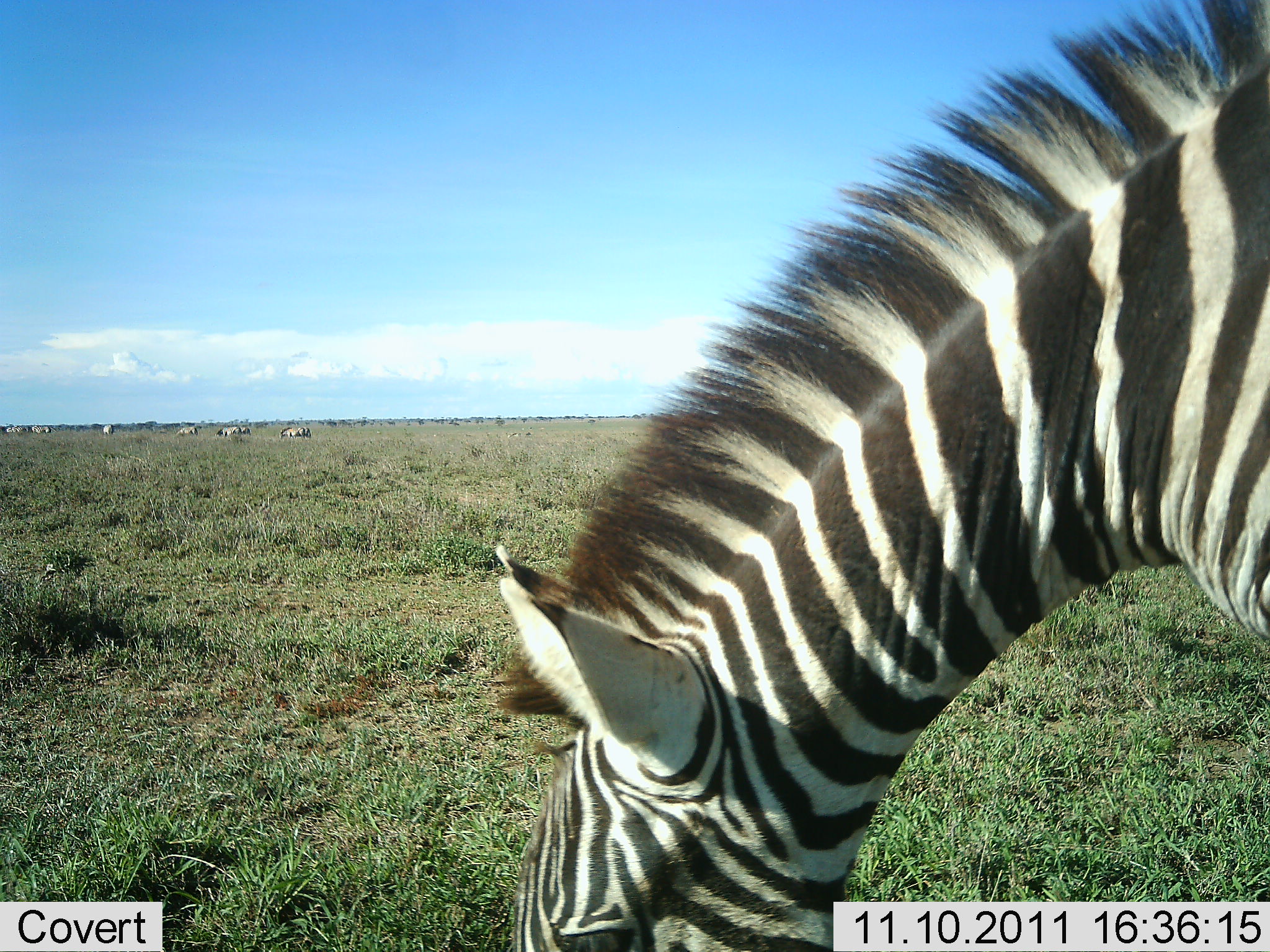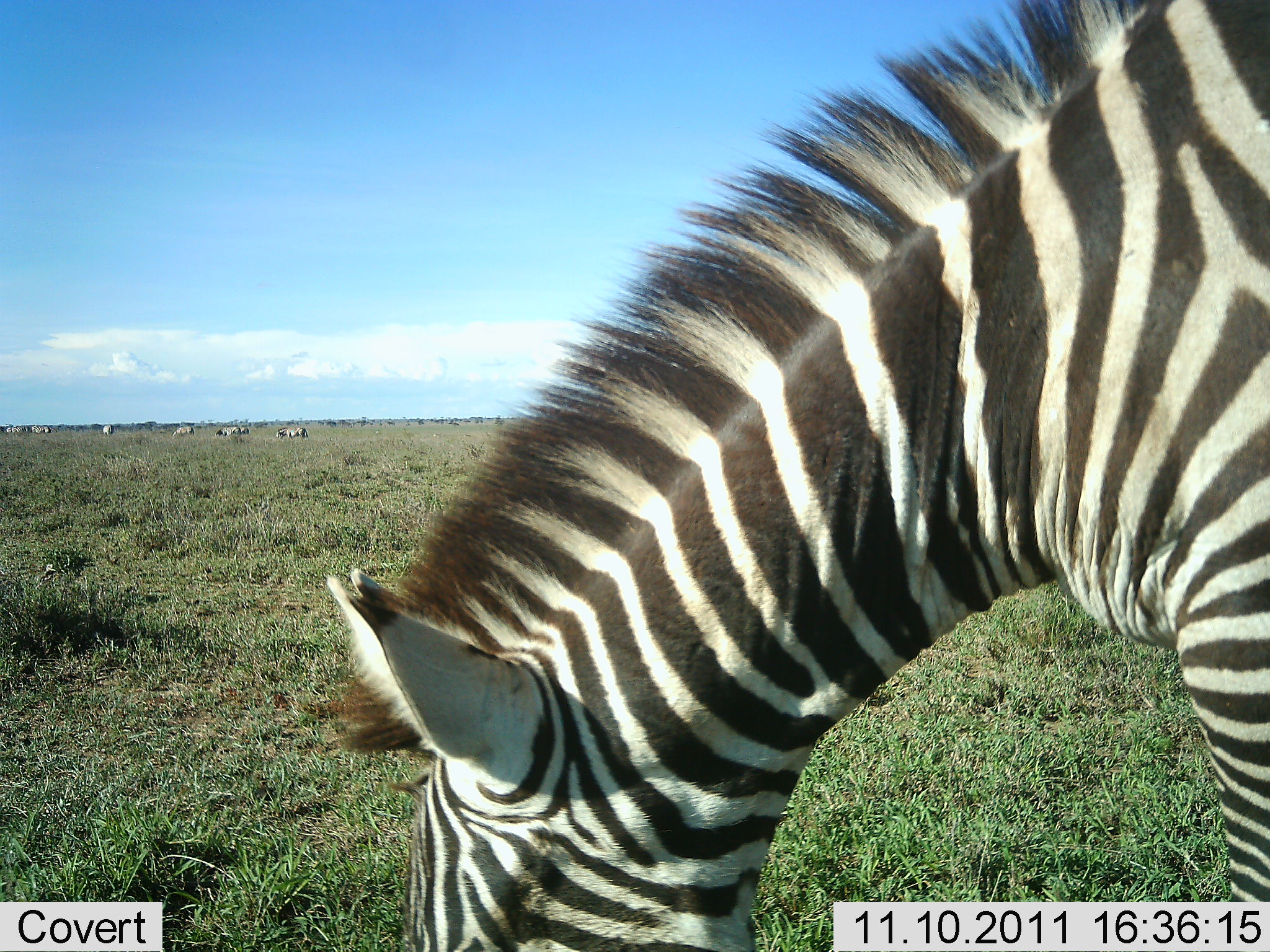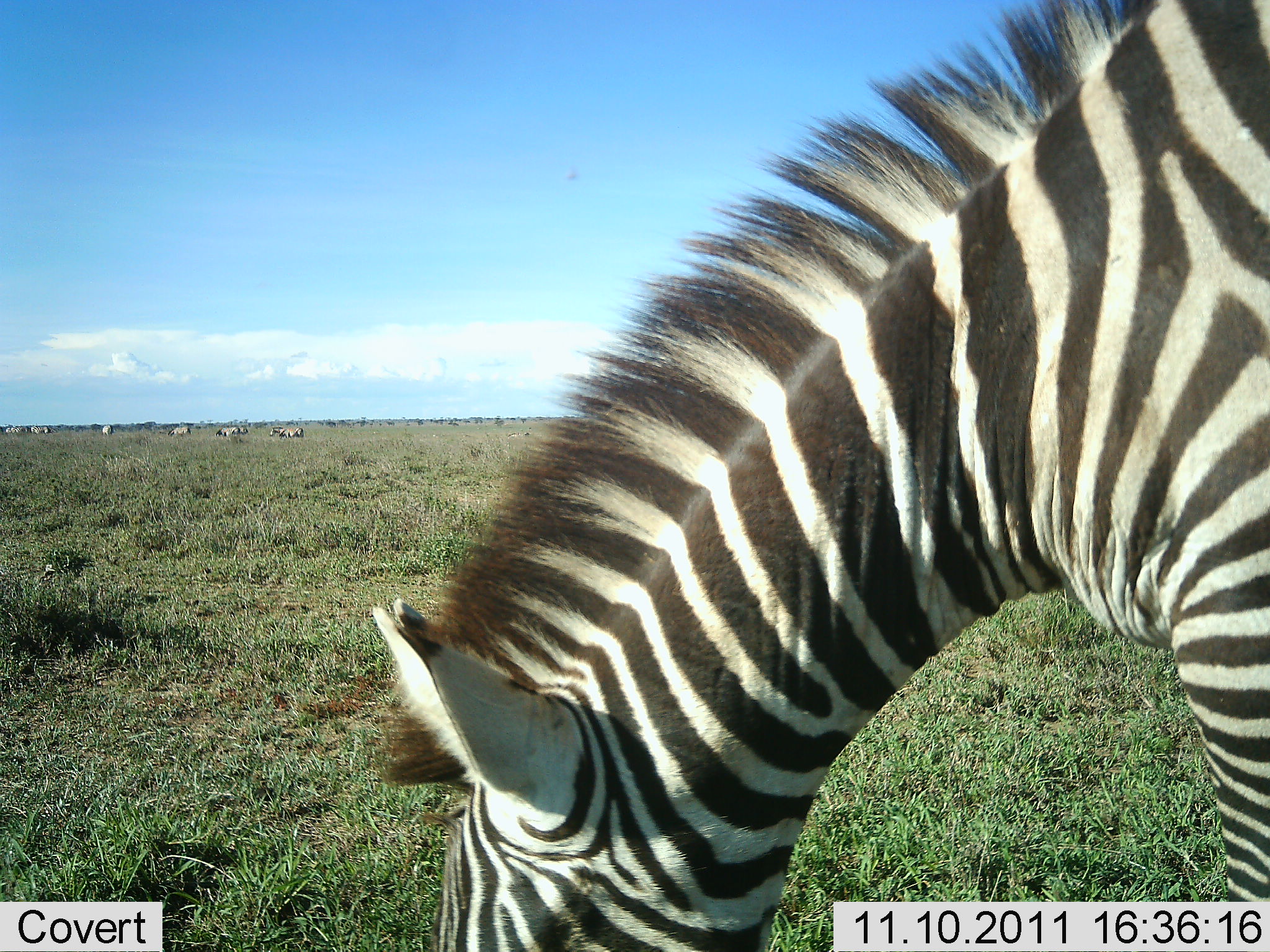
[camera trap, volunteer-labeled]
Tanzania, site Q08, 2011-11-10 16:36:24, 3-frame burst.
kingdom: Animalia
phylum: Chordata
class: Mammalia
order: Perissodactyla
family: Equidae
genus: Equus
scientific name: Equus quagga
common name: plains zebra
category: zebra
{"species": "zebra (plains zebra) (Equus quagga)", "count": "8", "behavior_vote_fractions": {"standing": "25%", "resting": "12%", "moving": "19%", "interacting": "0%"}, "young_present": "0%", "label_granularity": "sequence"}